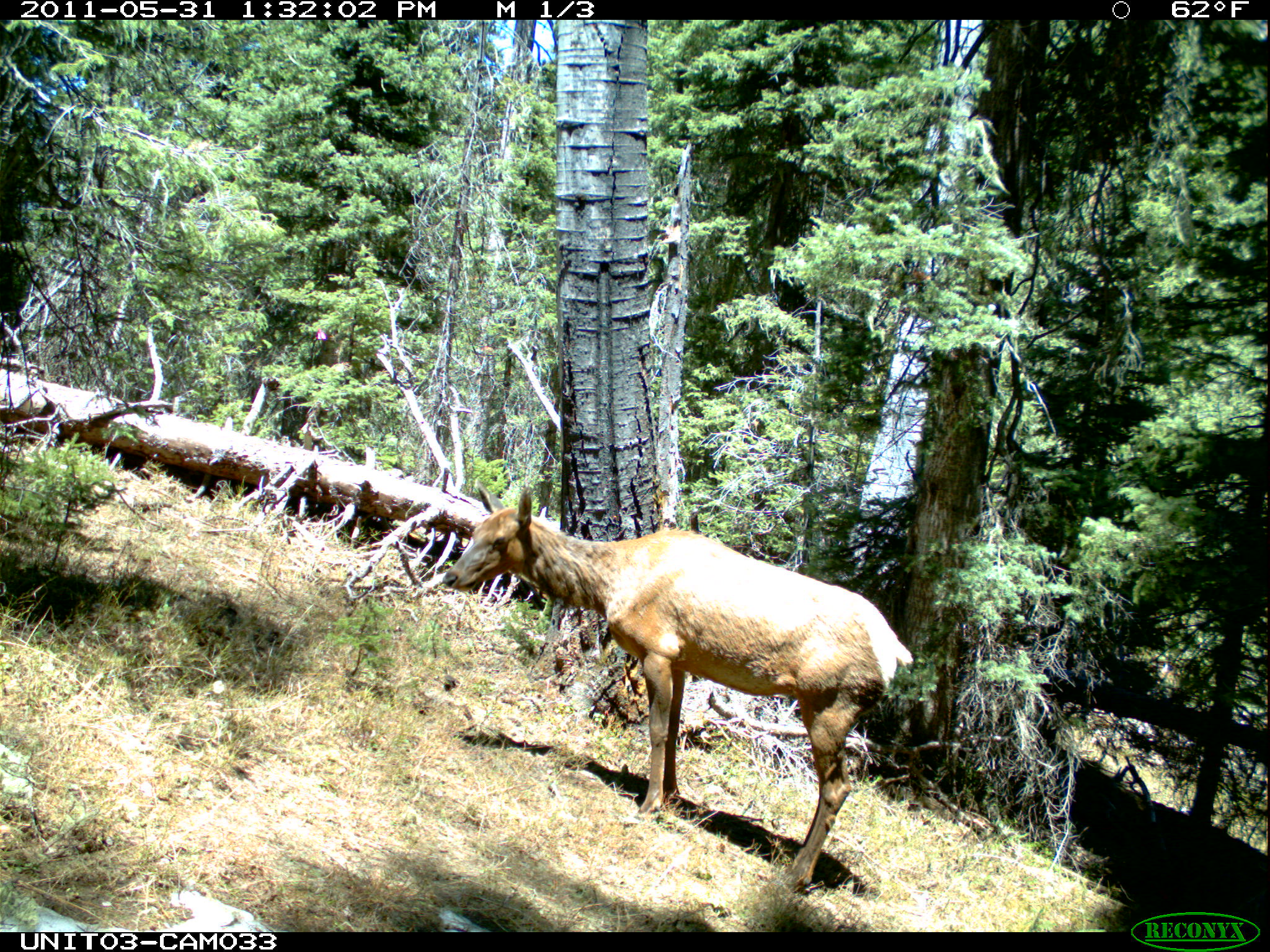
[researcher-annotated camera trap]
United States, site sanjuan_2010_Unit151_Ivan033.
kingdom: Animalia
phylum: Chordata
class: Mammalia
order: Artiodactyla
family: Cervidae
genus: Cervus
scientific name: Cervus elaphus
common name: red deer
Cervus elaphus (red deer).